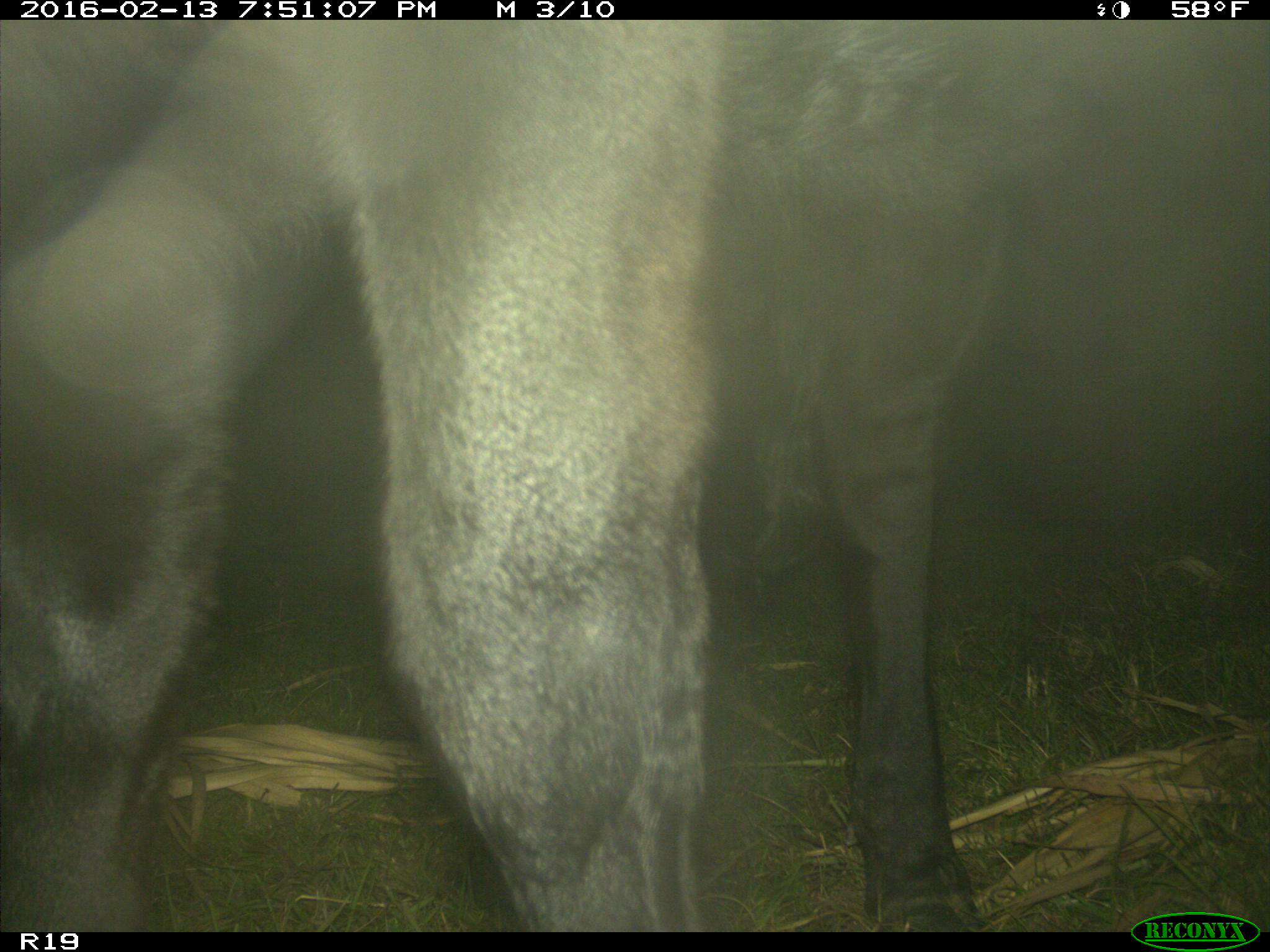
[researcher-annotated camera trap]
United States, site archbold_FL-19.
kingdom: Animalia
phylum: Chordata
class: Mammalia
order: Artiodactyla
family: Bovidae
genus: Bos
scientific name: Bos taurus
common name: domestic cow